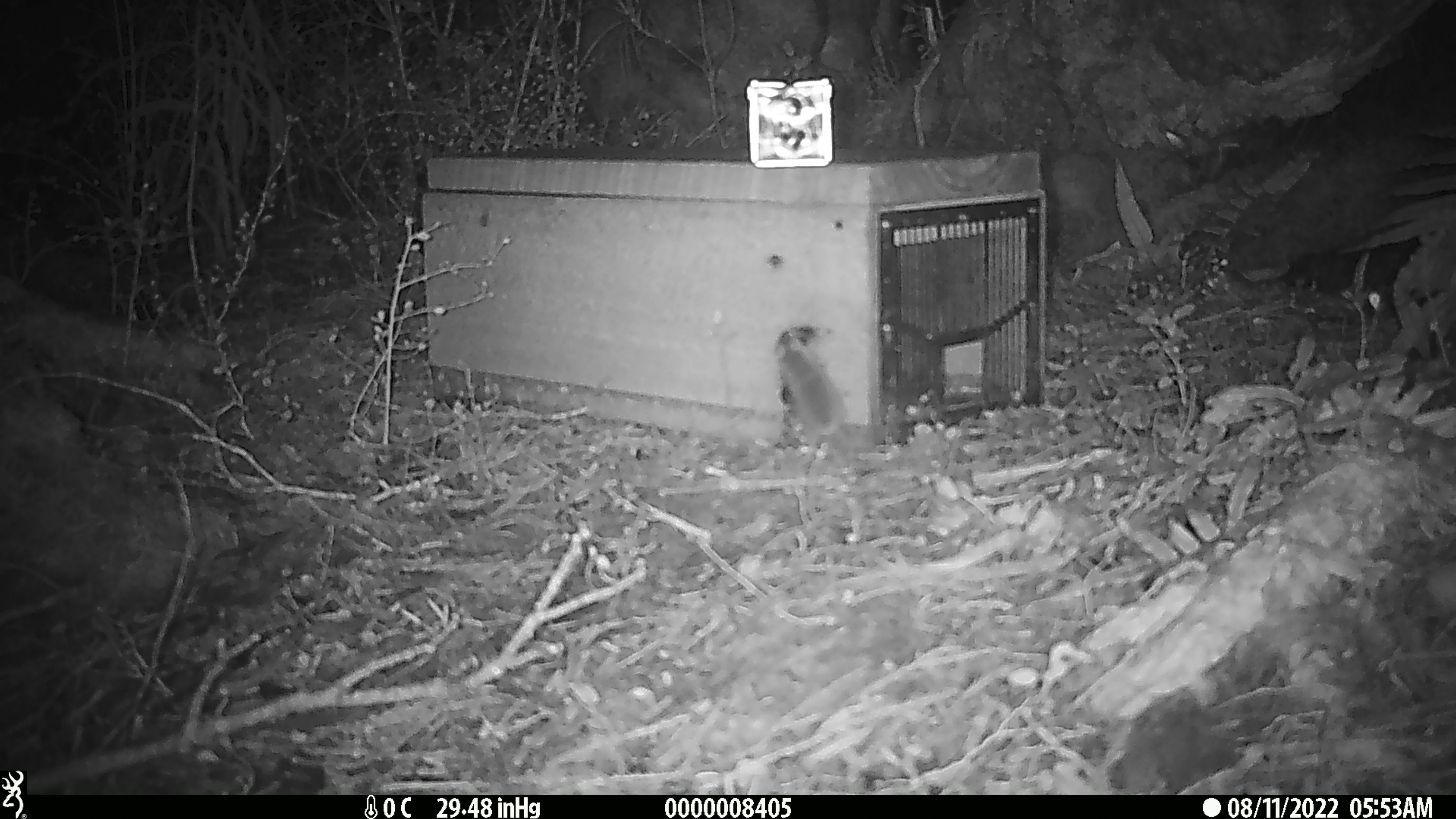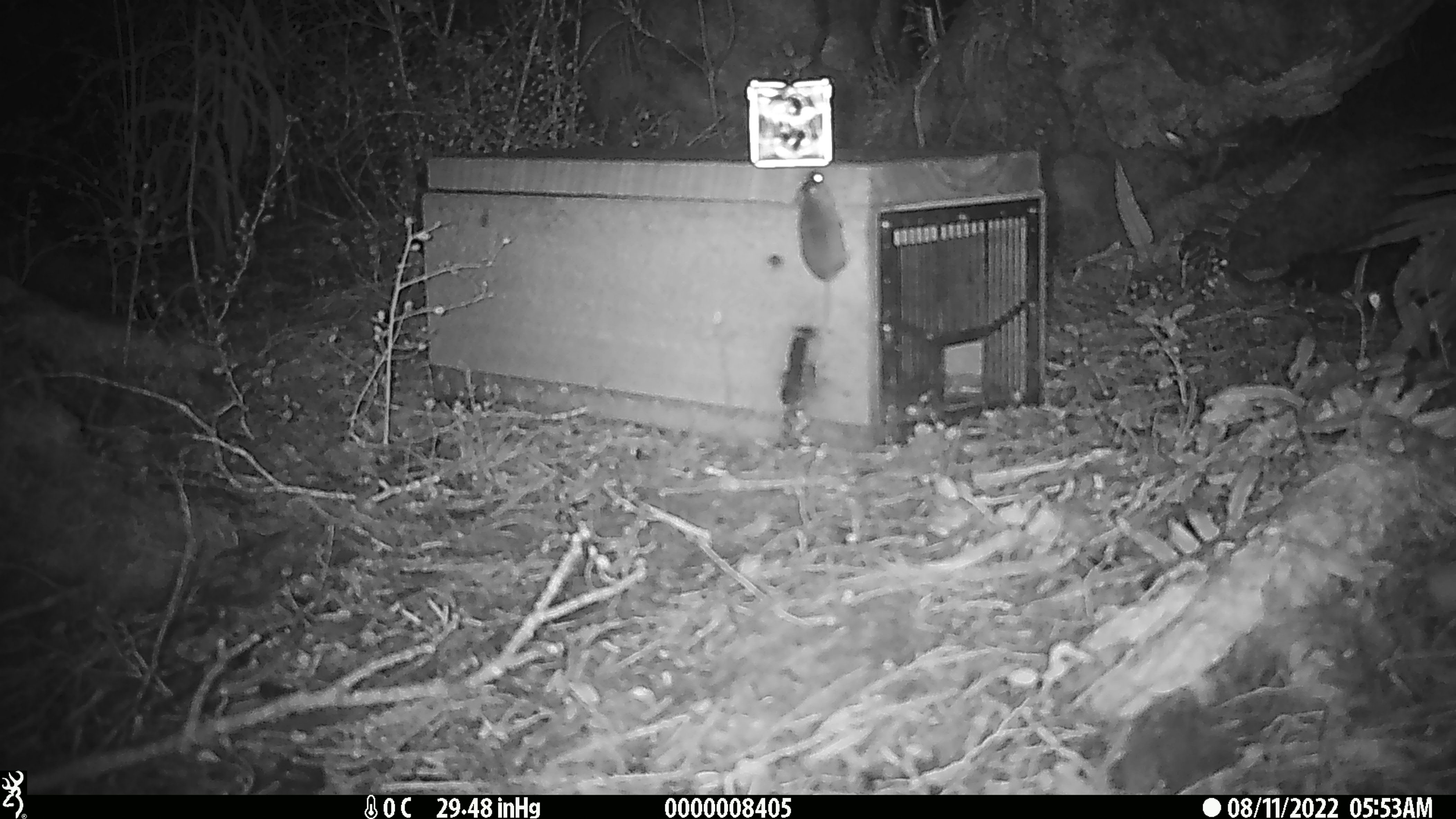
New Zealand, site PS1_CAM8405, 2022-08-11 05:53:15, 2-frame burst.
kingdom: Animalia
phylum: Chordata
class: Mammalia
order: Rodentia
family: Muridae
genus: Mus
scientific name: Mus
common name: mouse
Mouse (Mus).